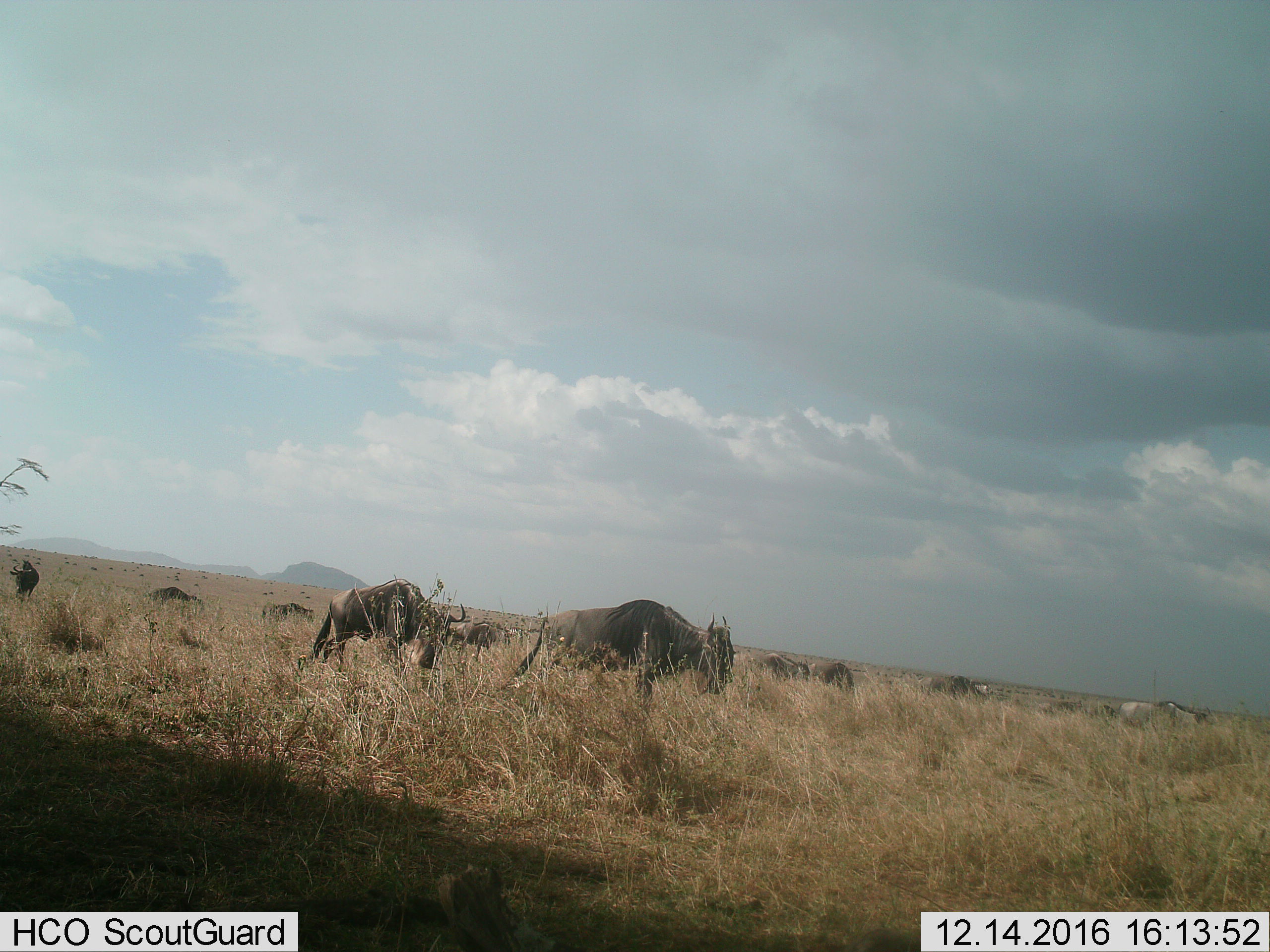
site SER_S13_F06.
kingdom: Animalia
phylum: Chordata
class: Mammalia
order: Artiodactyla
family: Bovidae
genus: Connochaetes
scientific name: Connochaetes taurinus taurinus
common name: blue wildebeest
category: wildebeestblue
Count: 11-50.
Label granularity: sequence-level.